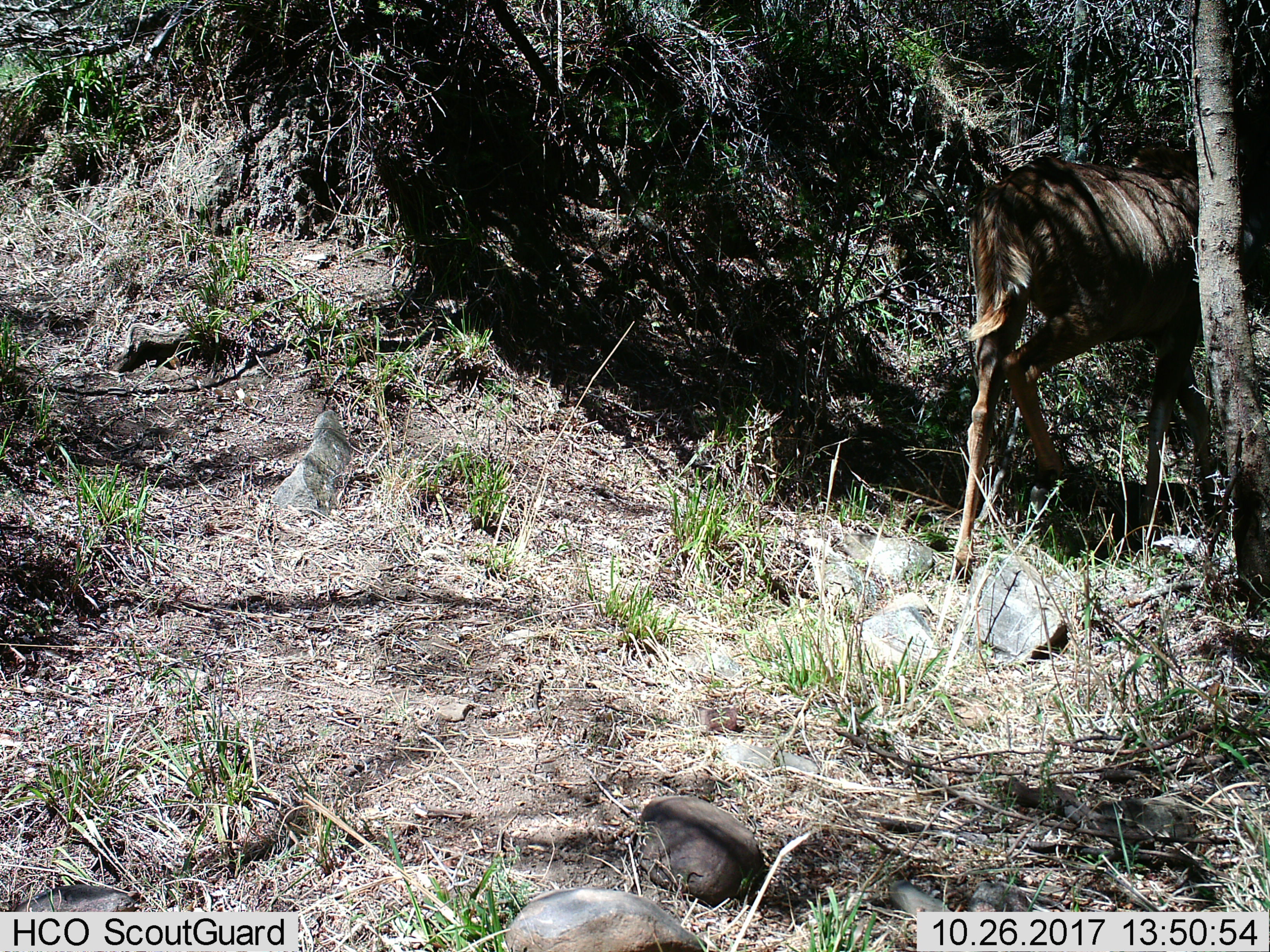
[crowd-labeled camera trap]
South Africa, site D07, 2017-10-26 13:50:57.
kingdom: Animalia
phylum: Chordata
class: Mammalia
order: Artiodactyla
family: Bovidae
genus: Tragelaphus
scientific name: Tragelaphus strepsiceros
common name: greater kudu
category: kudu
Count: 1.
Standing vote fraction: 0%.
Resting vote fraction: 0%.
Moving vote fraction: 100%.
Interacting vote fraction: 0%.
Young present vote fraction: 11%.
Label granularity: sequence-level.